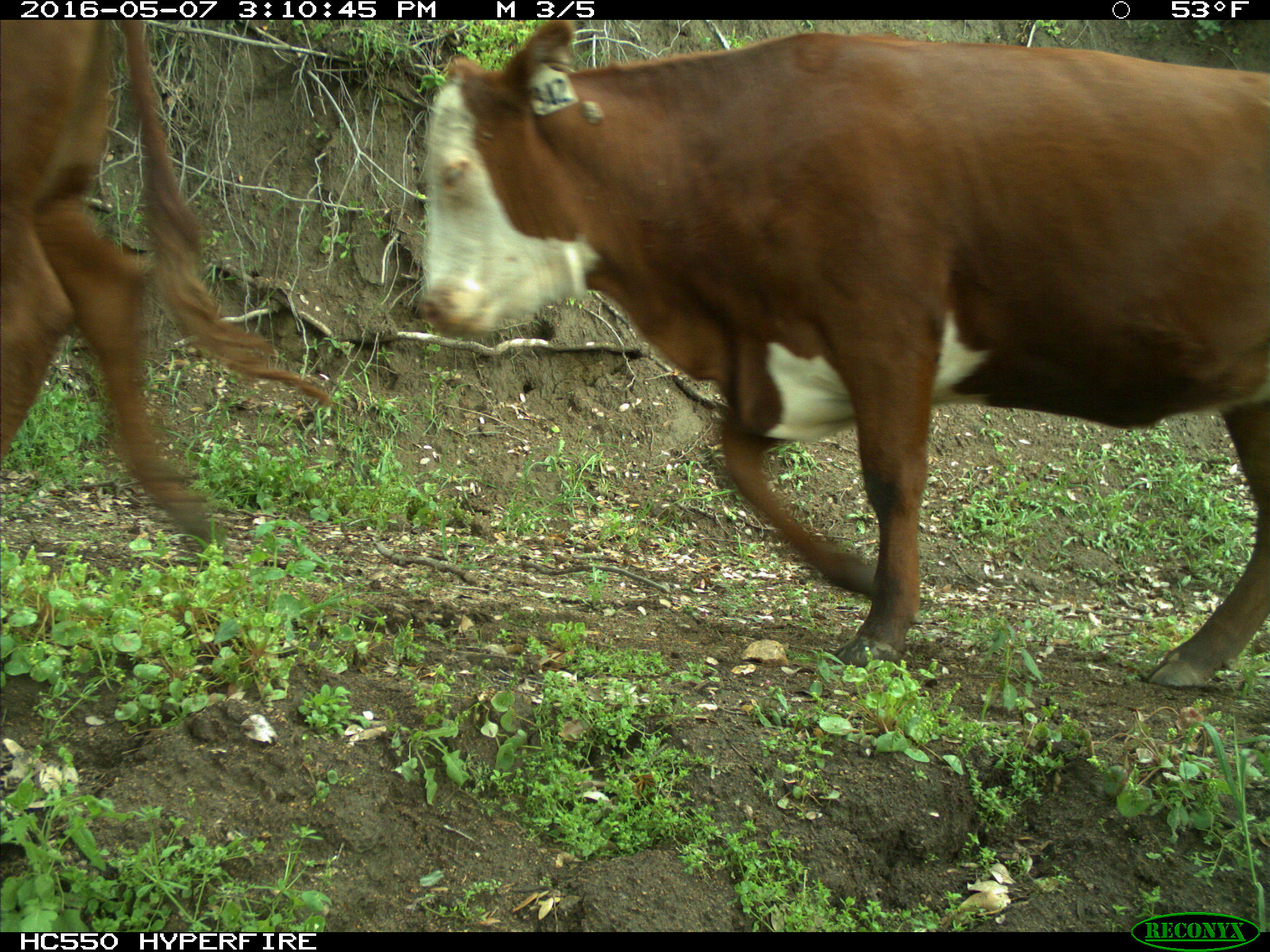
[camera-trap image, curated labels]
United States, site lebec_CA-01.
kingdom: Animalia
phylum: Chordata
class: Mammalia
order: Artiodactyla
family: Bovidae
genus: Bos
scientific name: Bos taurus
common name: domestic cow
Bos taurus (domestic cow).